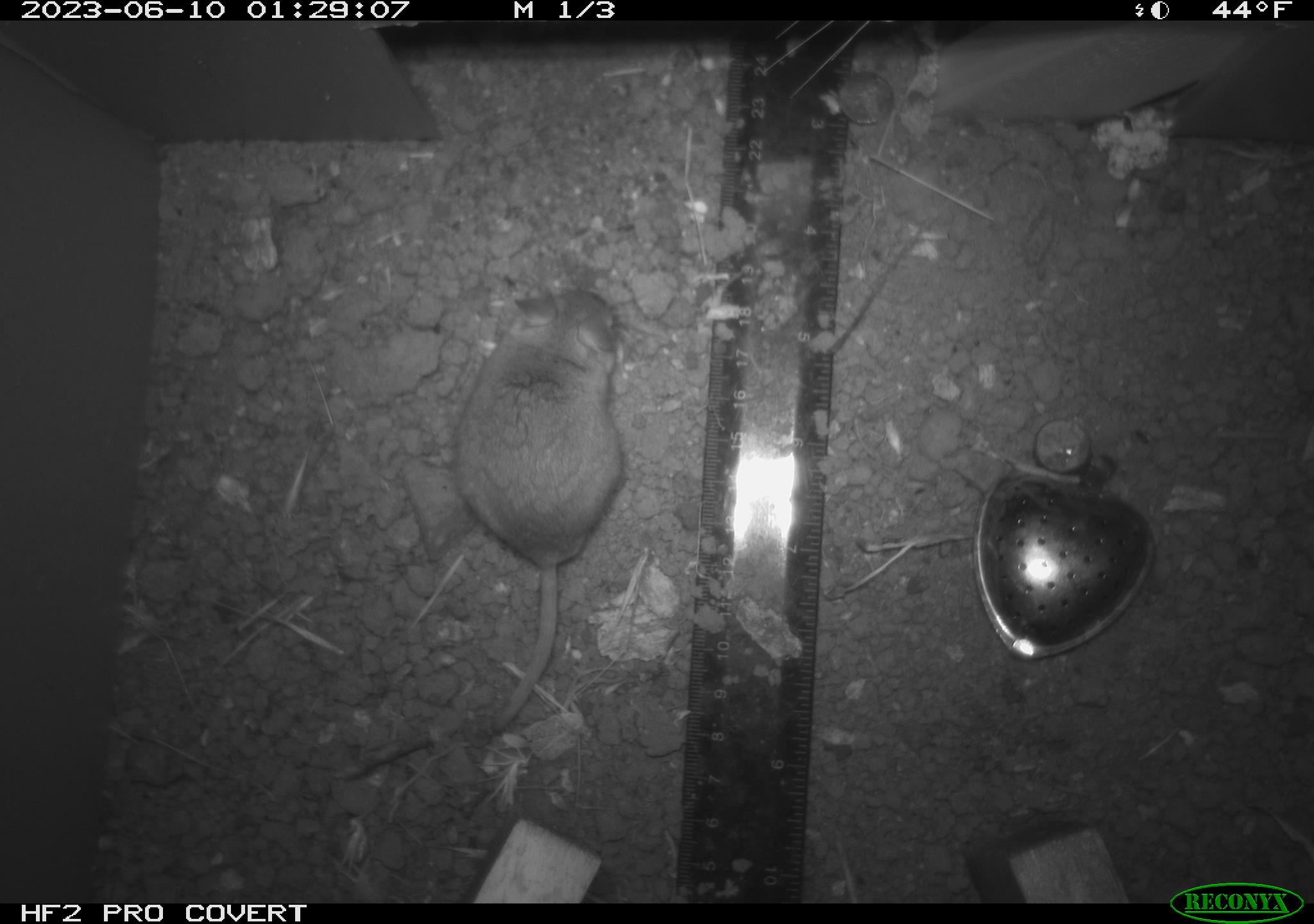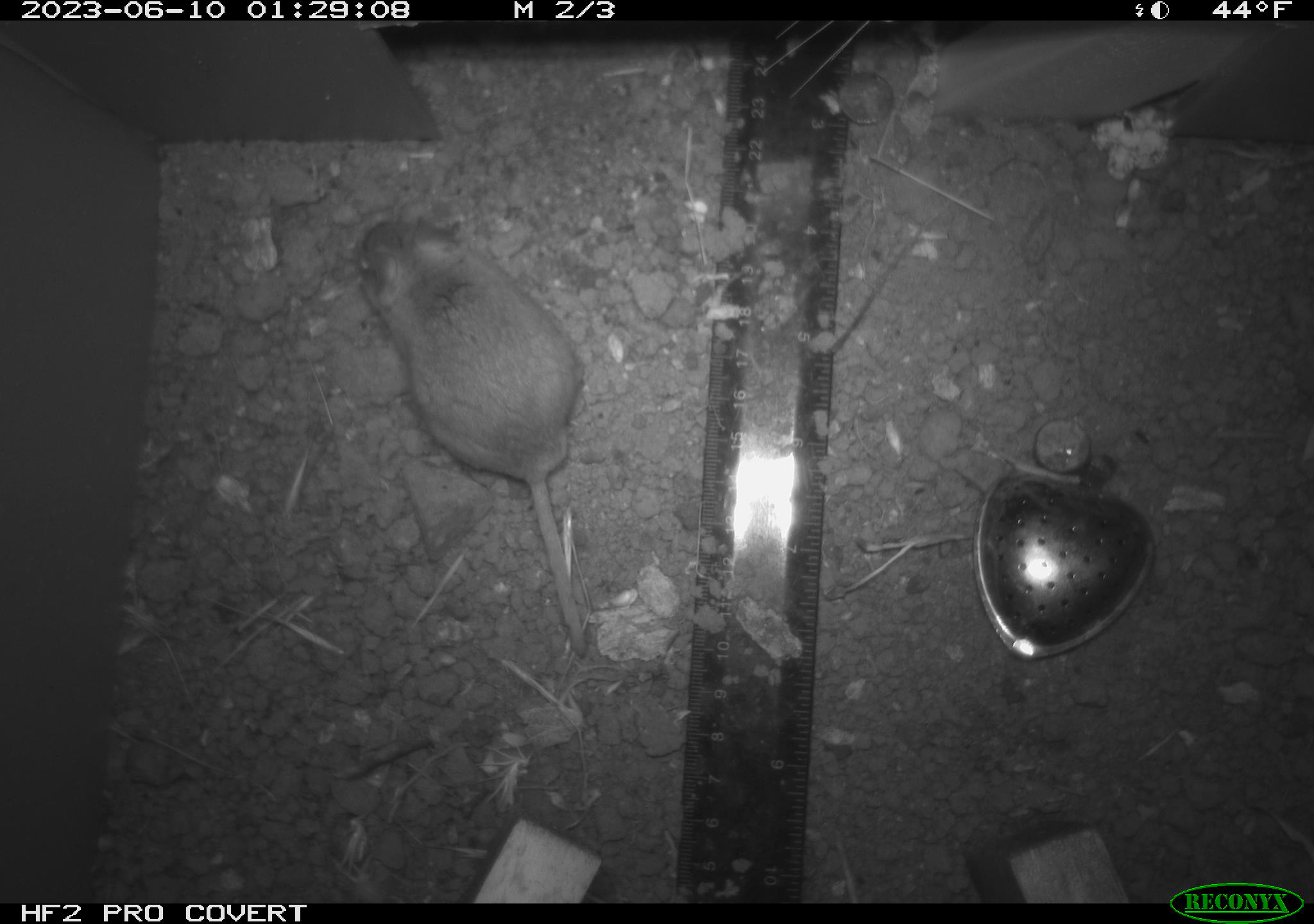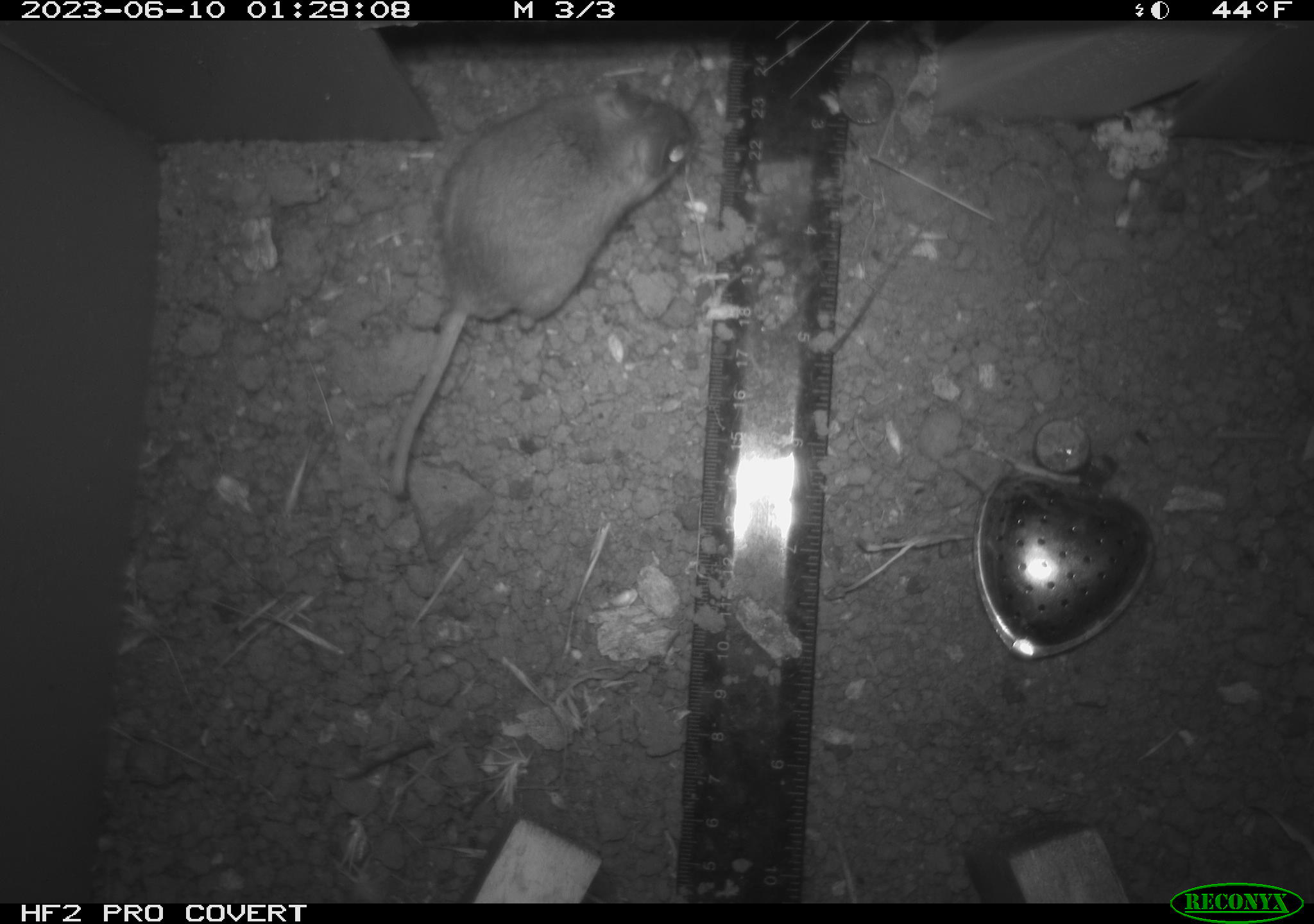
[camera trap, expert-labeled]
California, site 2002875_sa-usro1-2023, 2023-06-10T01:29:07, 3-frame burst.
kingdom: Animalia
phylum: Chordata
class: Mammalia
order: Rodentia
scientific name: Rodentia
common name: mouse species